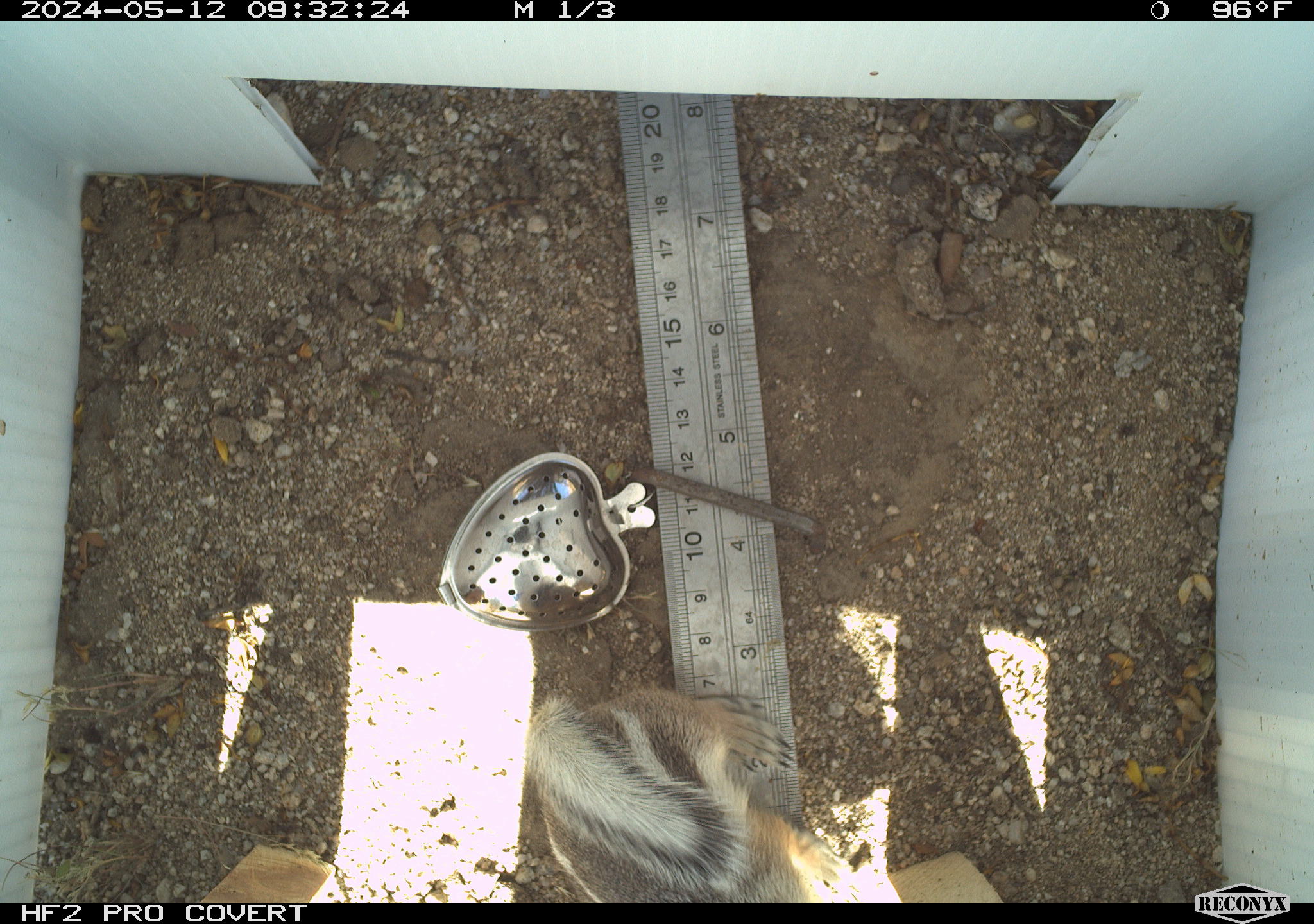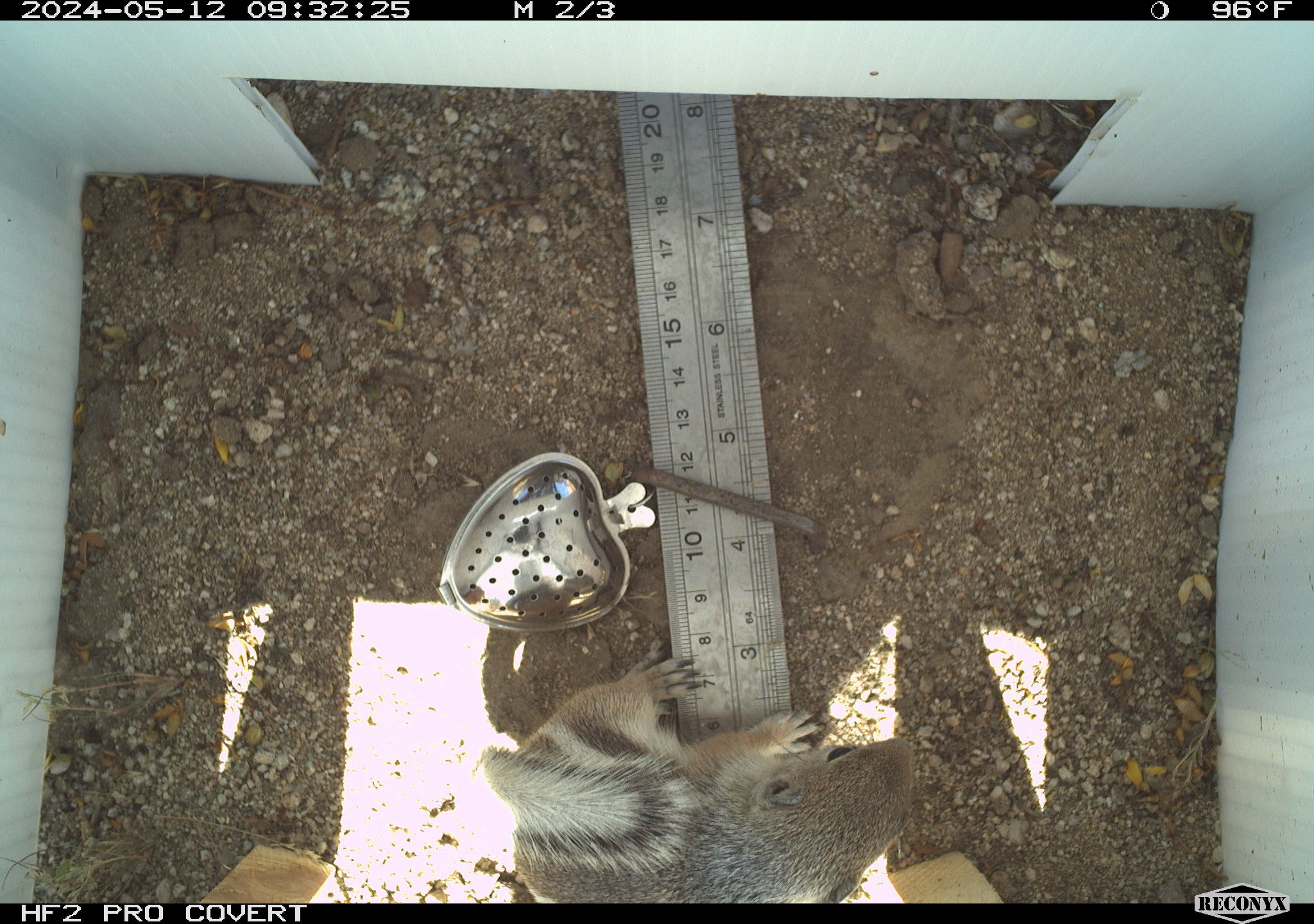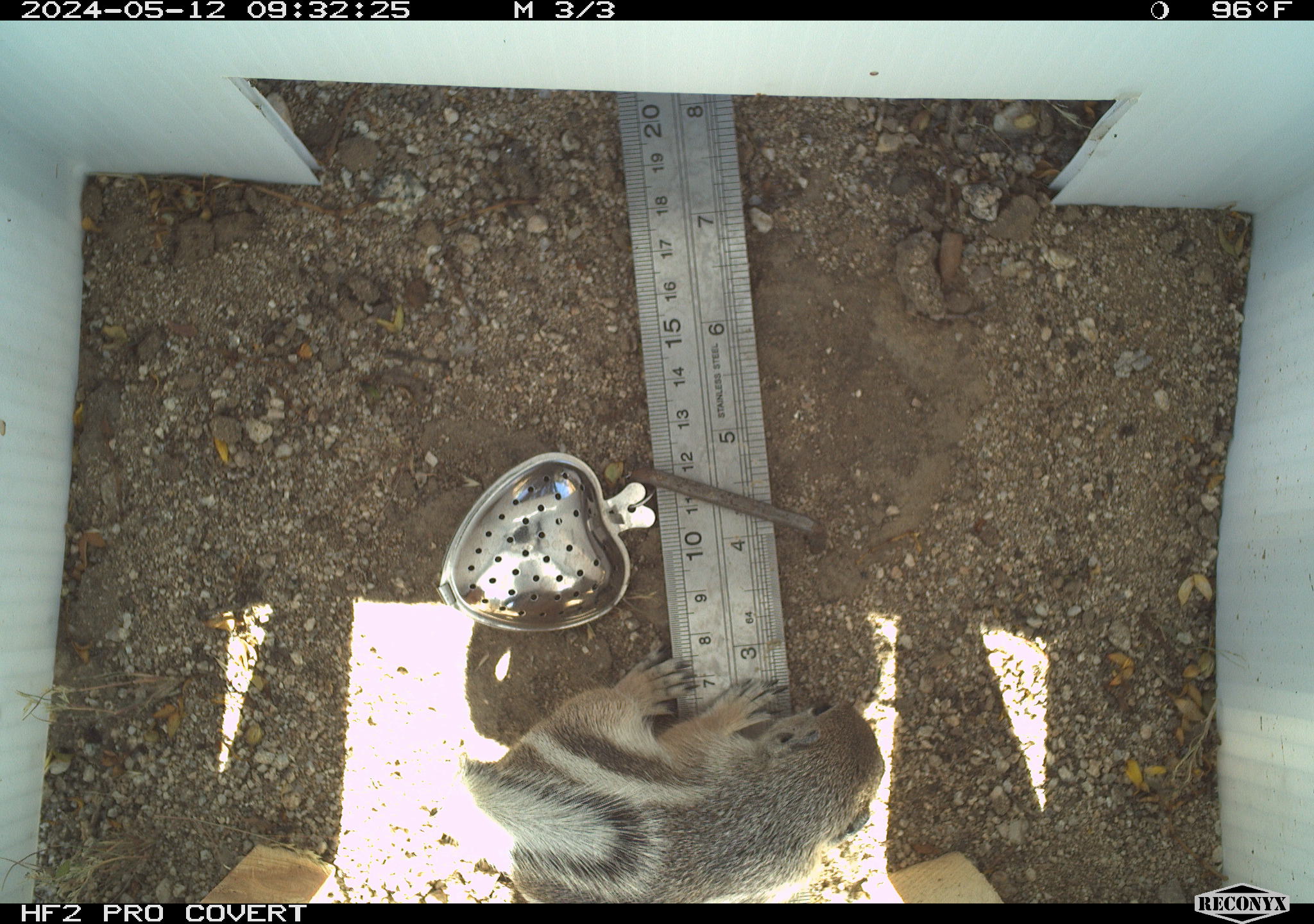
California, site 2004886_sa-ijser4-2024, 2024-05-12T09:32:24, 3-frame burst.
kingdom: Animalia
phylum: Chordata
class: Mammalia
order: Rodentia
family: Sciuridae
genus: Ammospermophilus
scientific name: Ammospermophilus leucurus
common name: white-tailed antelope squirrel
White-tailed antelope squirrel (Ammospermophilus leucurus).